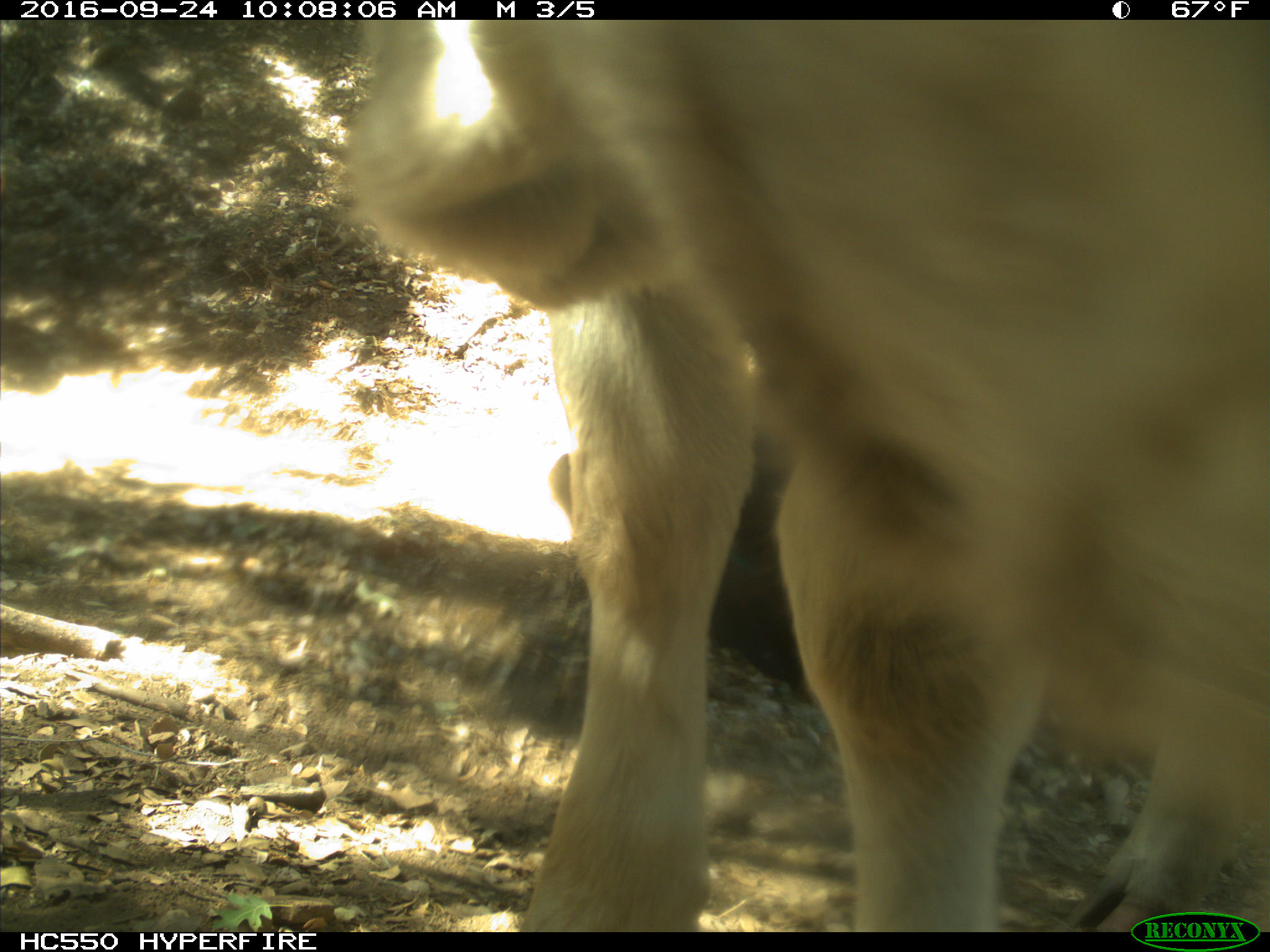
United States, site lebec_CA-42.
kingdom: Animalia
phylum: Chordata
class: Mammalia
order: Artiodactyla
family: Bovidae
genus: Bos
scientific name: Bos taurus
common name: domestic cow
Bos taurus (domestic cow).